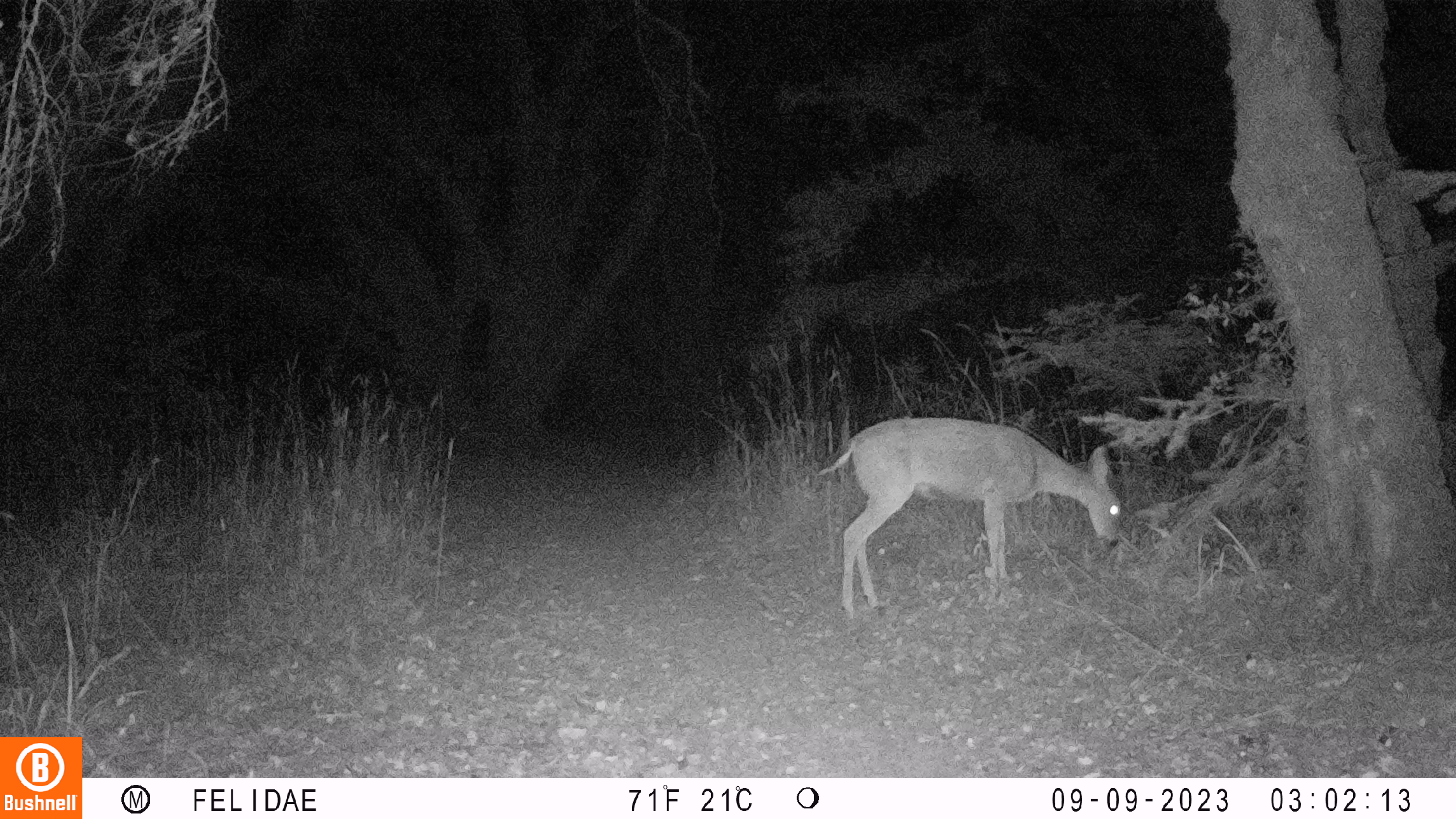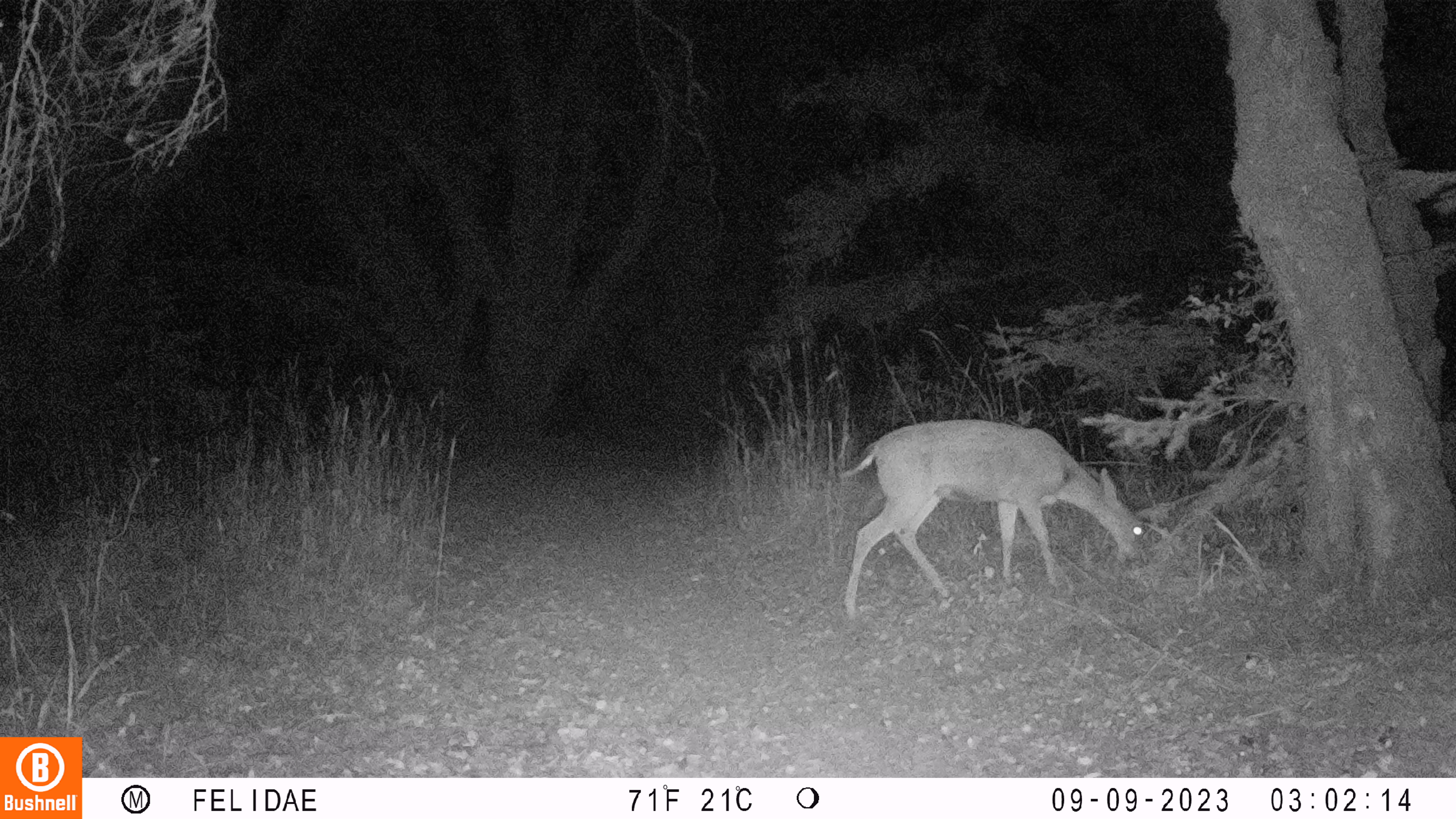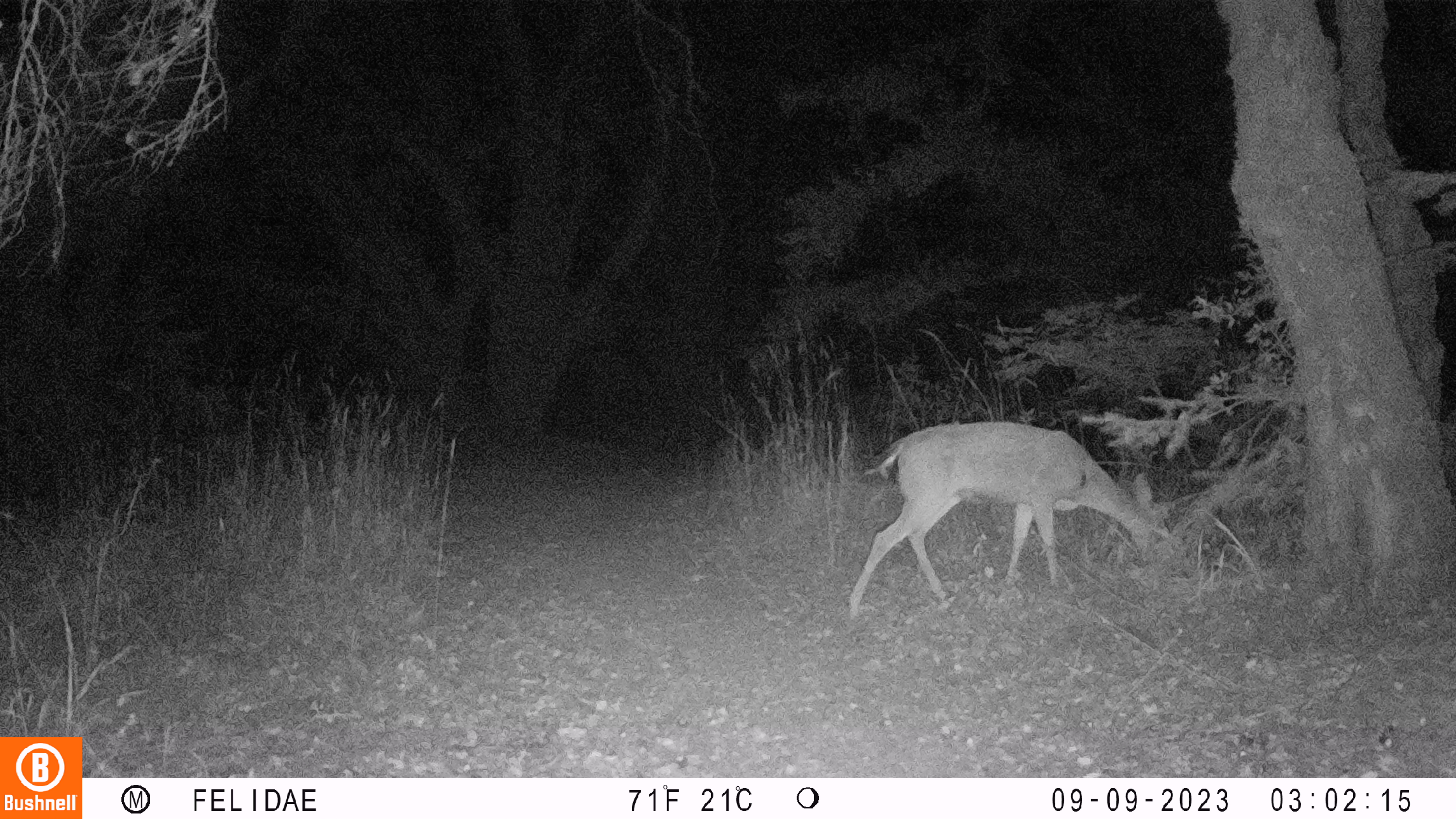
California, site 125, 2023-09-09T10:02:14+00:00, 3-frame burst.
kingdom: Animalia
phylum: Chordata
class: Mammalia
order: Artiodactyla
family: Cervidae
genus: Odocoileus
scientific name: Odocoileus hemionus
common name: mule deer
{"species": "mule deer (Odocoileus hemionus)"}